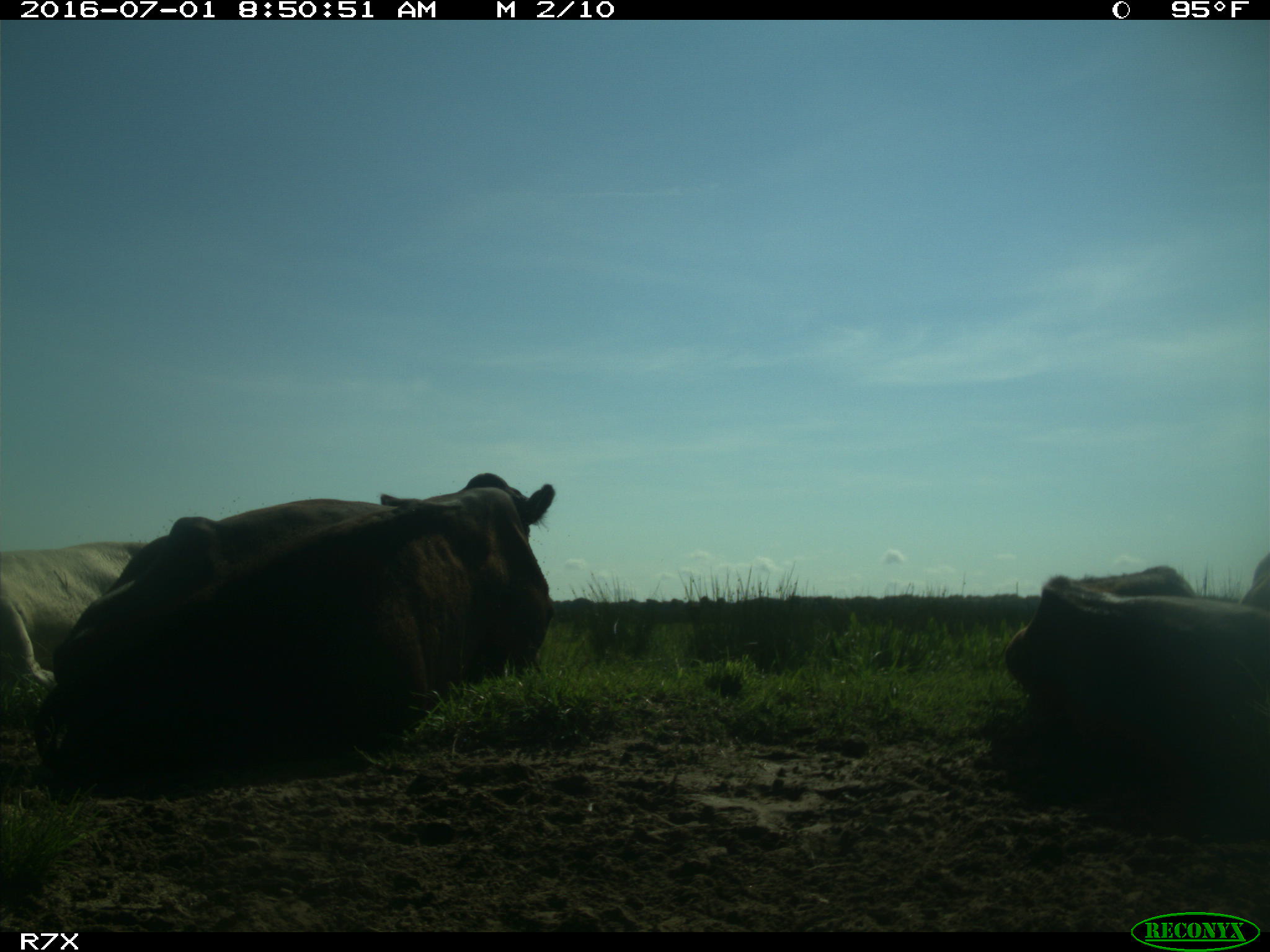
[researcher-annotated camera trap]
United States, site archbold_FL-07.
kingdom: Animalia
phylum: Chordata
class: Mammalia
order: Artiodactyla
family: Bovidae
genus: Bos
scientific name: Bos taurus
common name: domestic cow